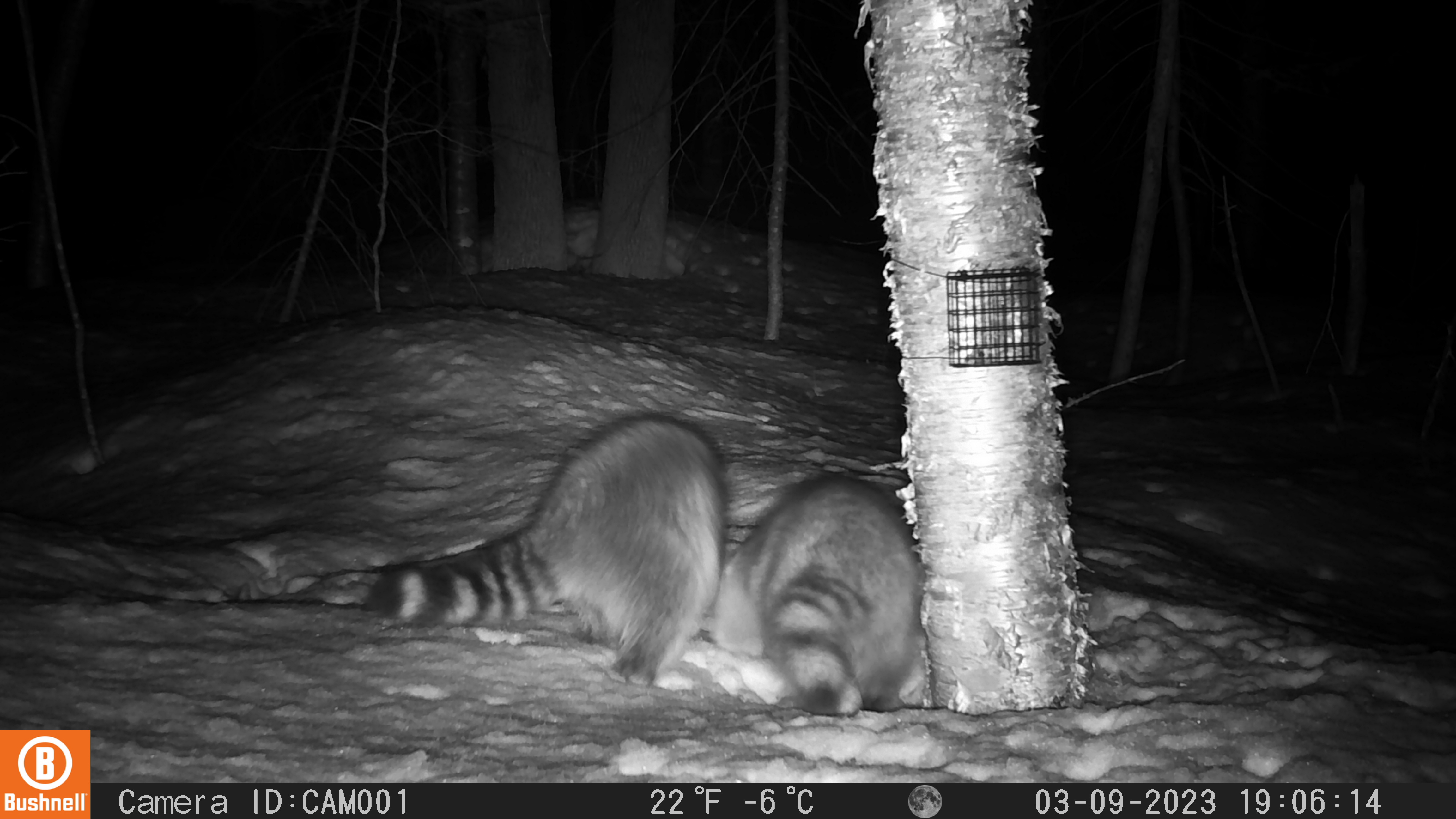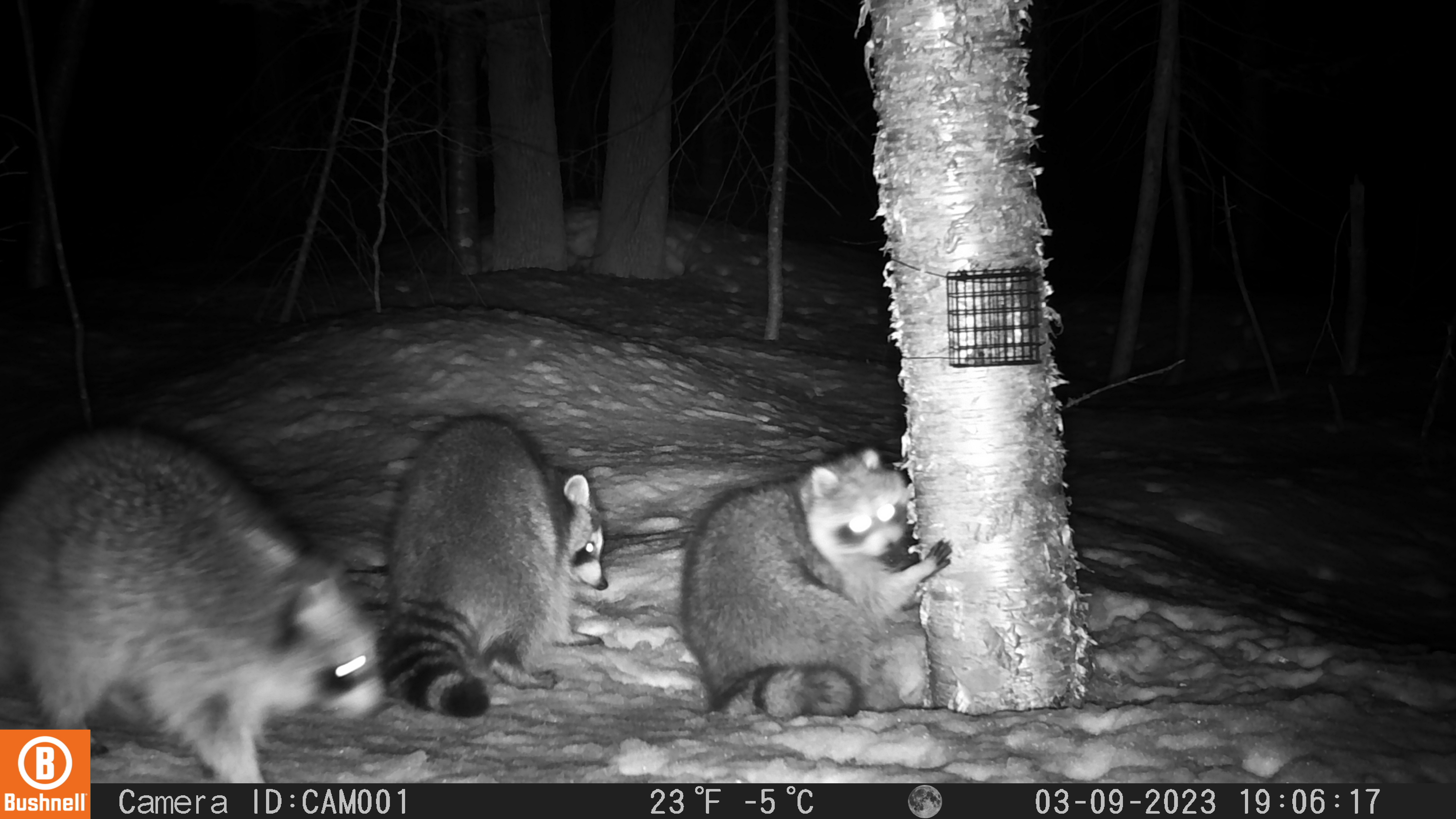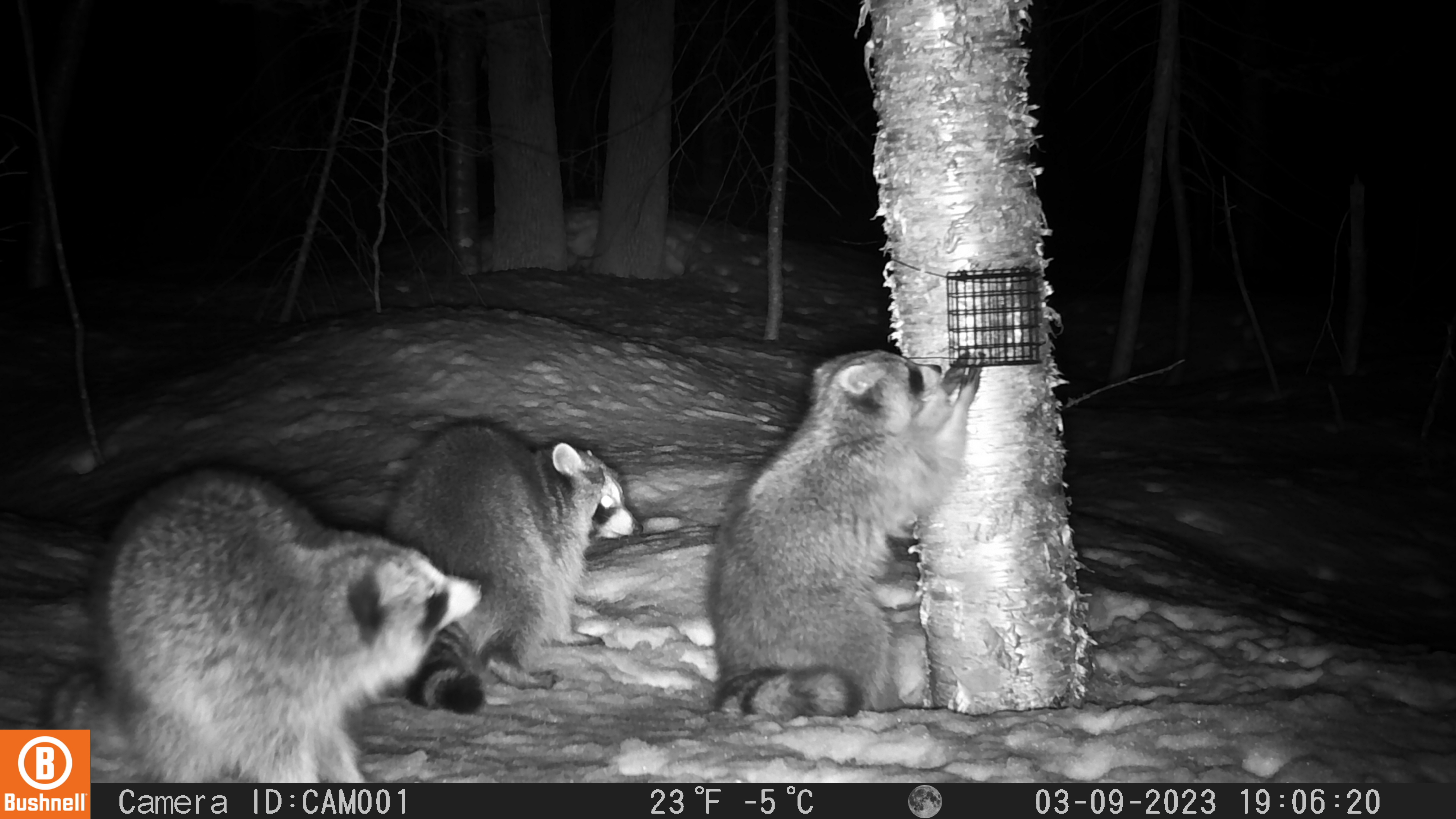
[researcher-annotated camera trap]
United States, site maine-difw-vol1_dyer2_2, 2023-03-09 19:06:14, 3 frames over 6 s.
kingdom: Animalia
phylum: Chordata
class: Mammalia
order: Carnivora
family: Procyonidae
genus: Procyon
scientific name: Procyon lotor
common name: raccoon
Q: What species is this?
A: Raccoon (Procyon lotor).